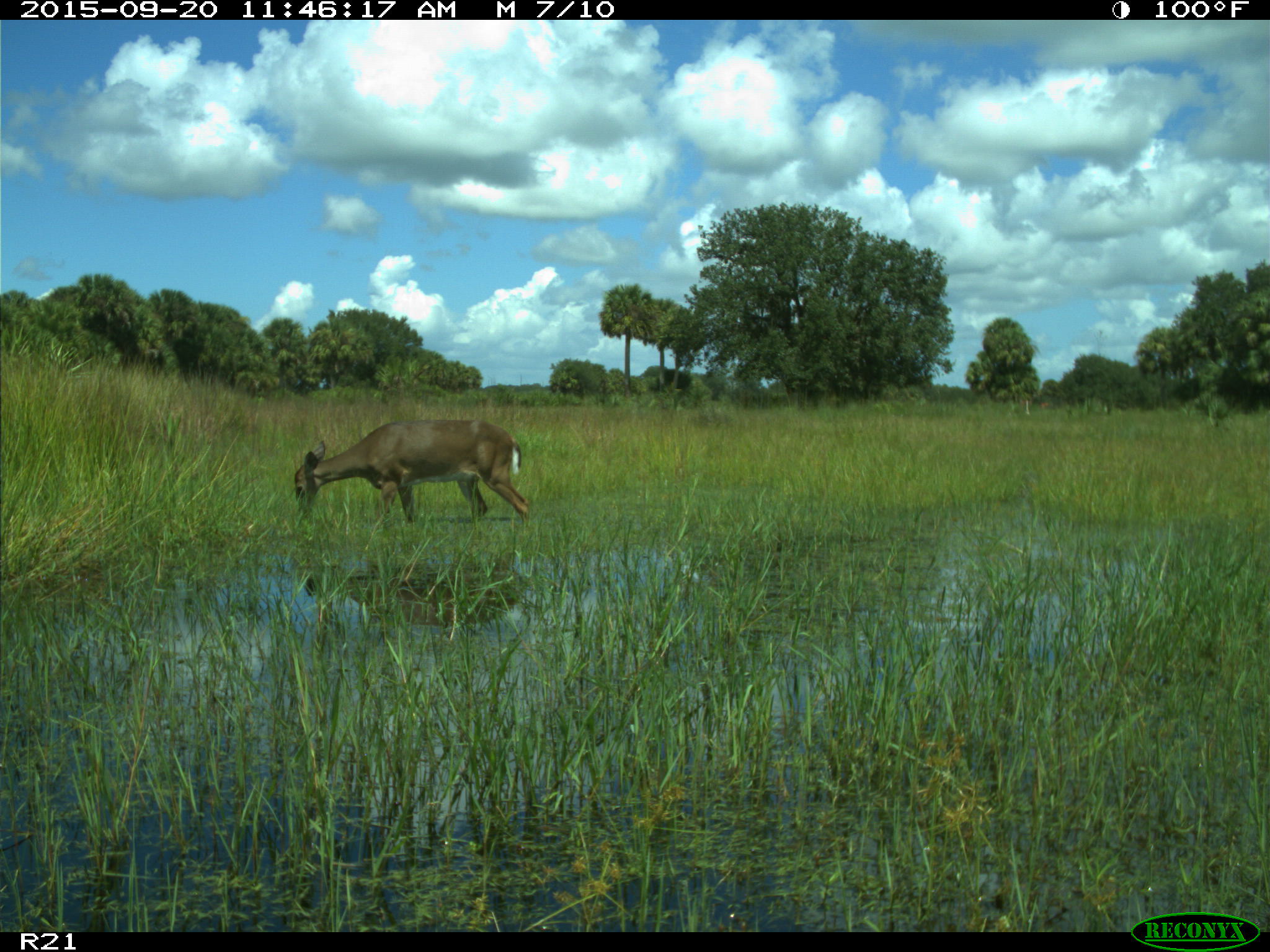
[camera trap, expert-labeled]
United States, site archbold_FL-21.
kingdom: Animalia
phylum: Chordata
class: Mammalia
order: Artiodactyla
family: Cervidae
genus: Odocoileus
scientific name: Odocoileus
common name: deer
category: unidentified deer